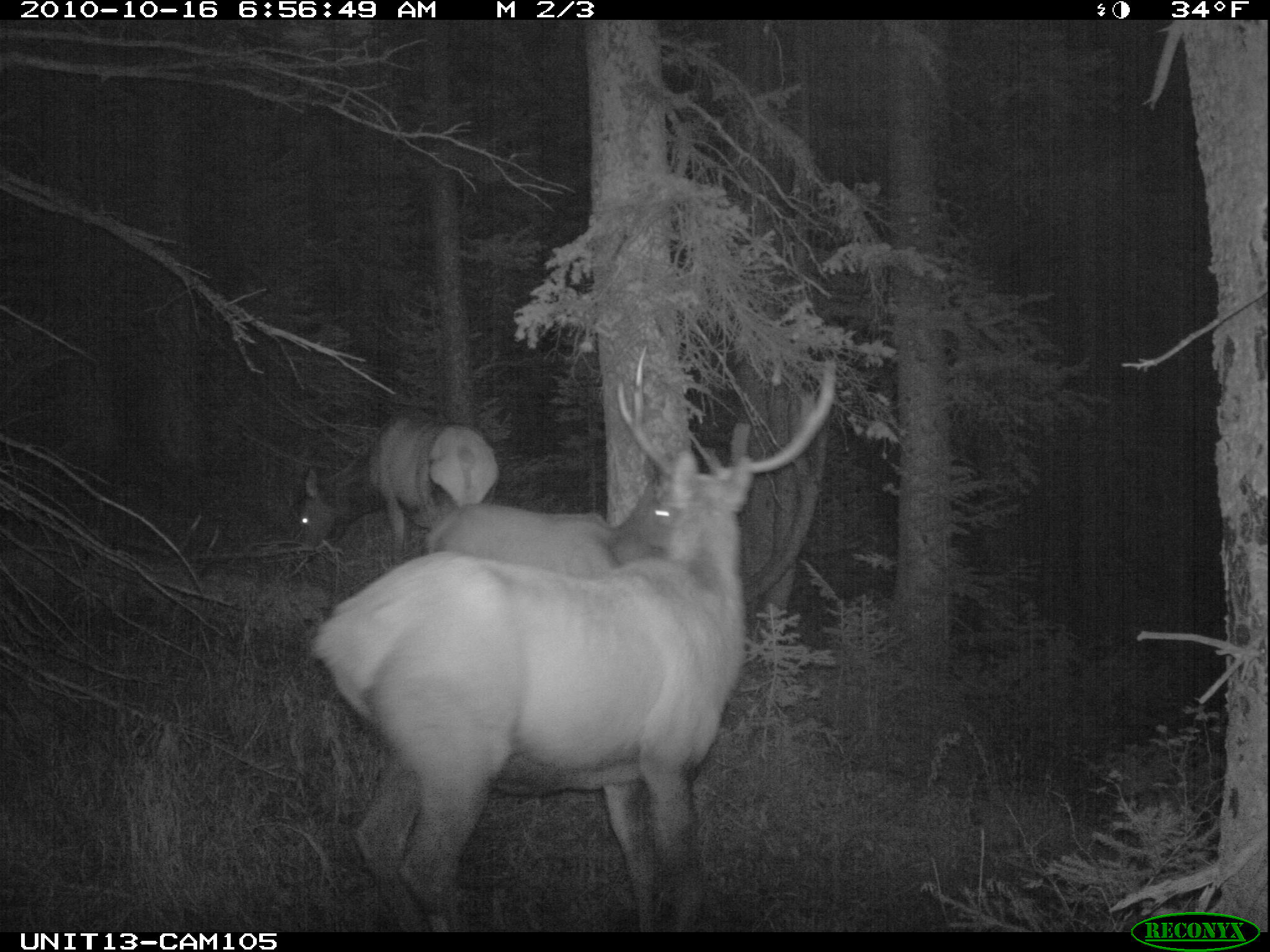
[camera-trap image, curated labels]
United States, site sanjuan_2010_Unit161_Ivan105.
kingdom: Animalia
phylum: Chordata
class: Mammalia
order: Artiodactyla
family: Cervidae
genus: Cervus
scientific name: Cervus elaphus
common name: red deer